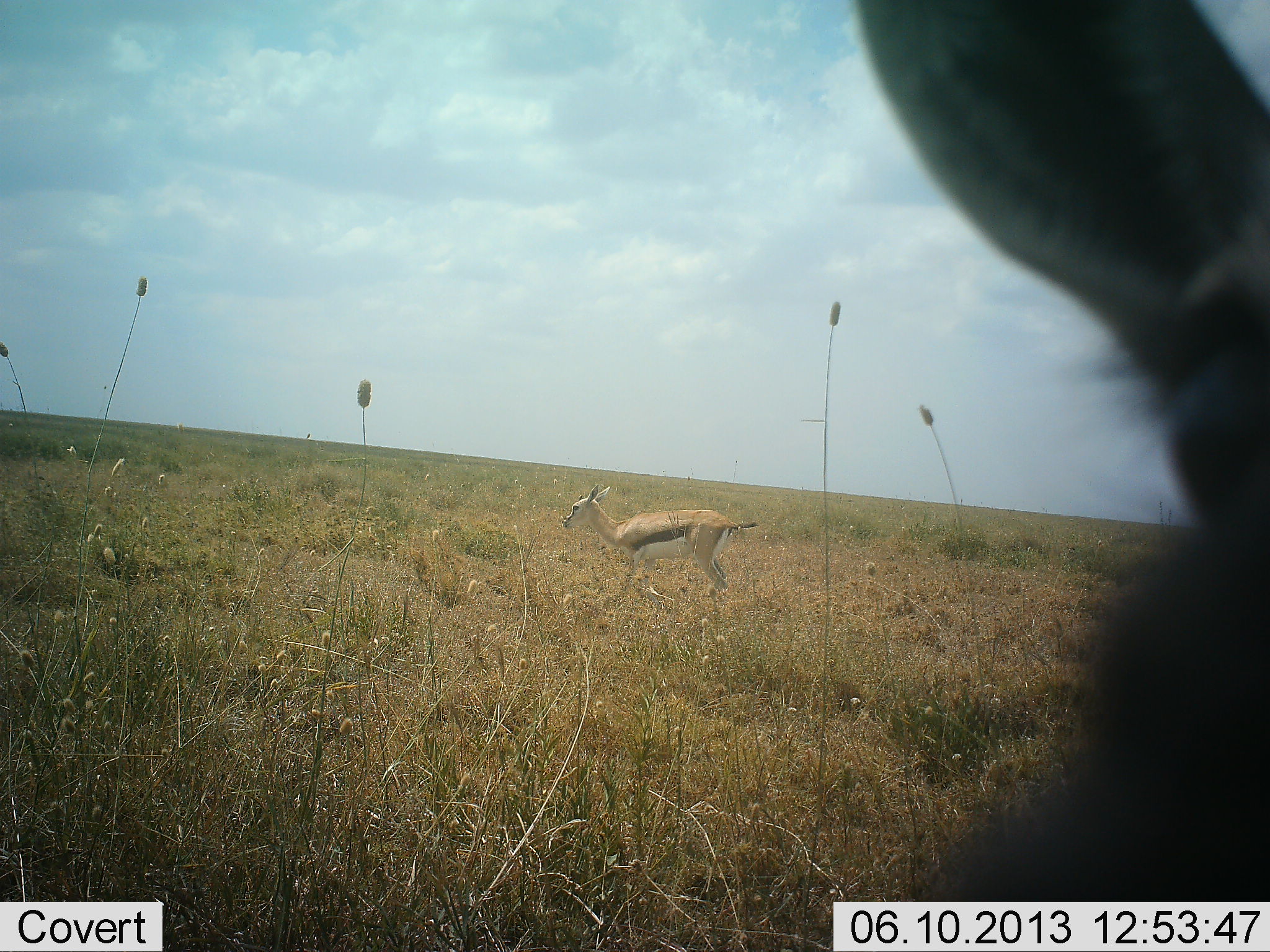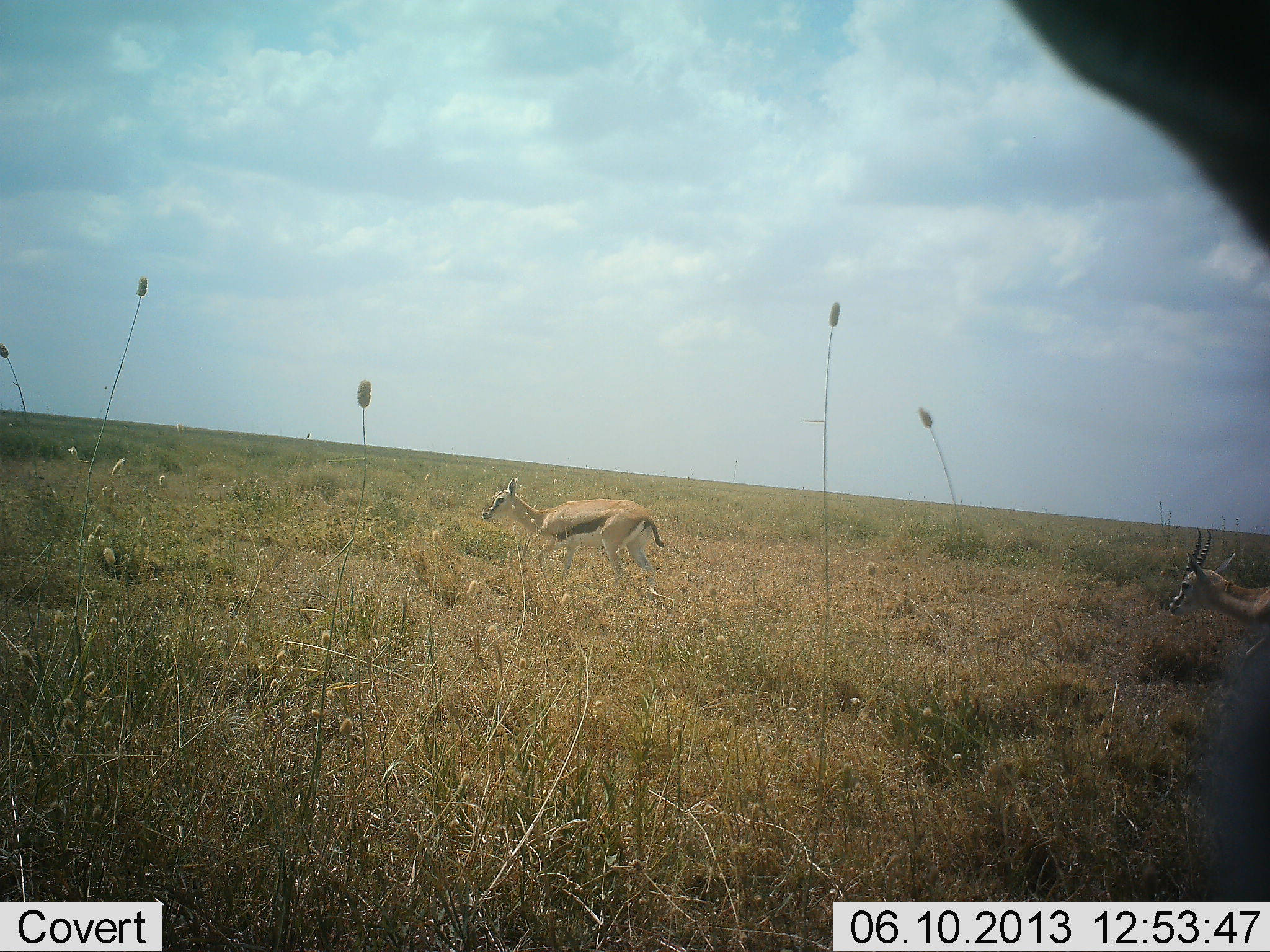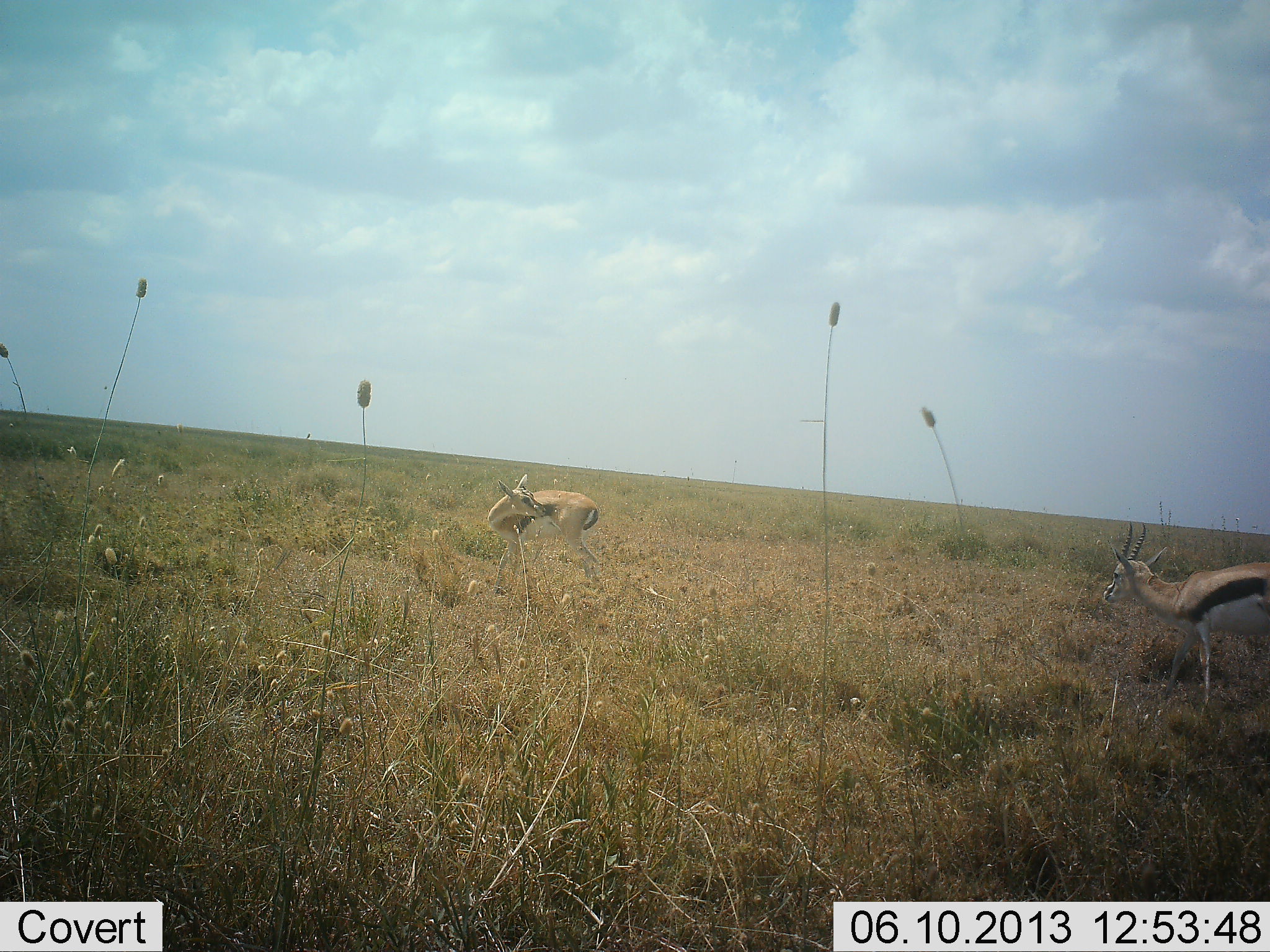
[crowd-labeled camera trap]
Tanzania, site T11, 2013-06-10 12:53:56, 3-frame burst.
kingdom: Animalia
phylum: Chordata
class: Mammalia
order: Artiodactyla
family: Bovidae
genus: Eudorcas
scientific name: Eudorcas thomsonii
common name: thomson's gazelle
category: gazellethomsons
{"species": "gazellethomsons (thomson's gazelle) (Eudorcas thomsonii)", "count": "3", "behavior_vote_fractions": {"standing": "20%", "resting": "0%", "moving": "100%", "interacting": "0%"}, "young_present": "0%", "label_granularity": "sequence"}